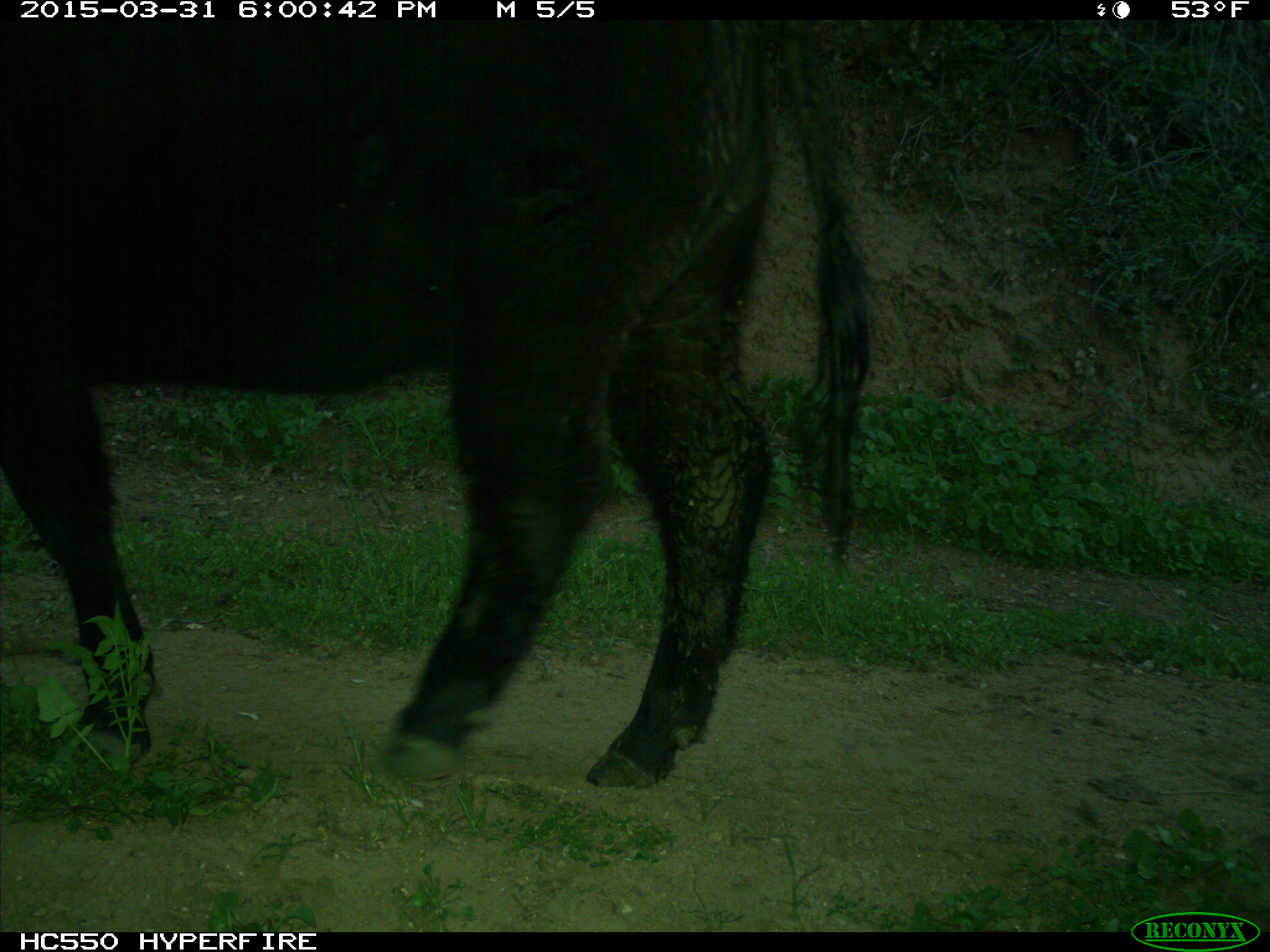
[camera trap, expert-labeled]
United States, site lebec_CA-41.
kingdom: Animalia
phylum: Chordata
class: Mammalia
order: Artiodactyla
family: Bovidae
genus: Bos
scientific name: Bos taurus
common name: domestic cow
Bos taurus (domestic cow).